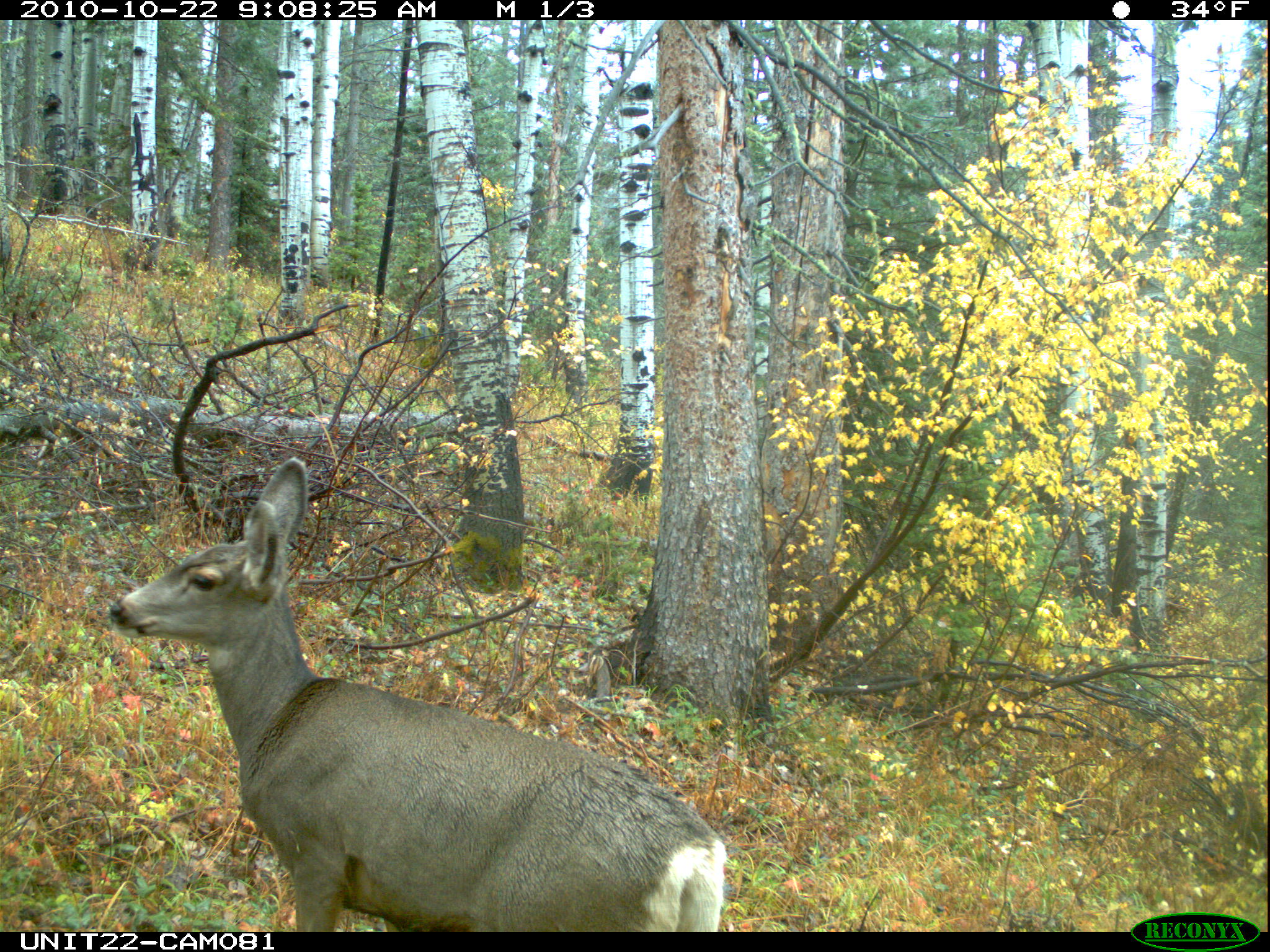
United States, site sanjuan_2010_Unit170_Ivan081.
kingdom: Animalia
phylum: Chordata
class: Mammalia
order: Artiodactyla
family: Cervidae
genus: Odocoileus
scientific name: Odocoileus hemionus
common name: mule deer